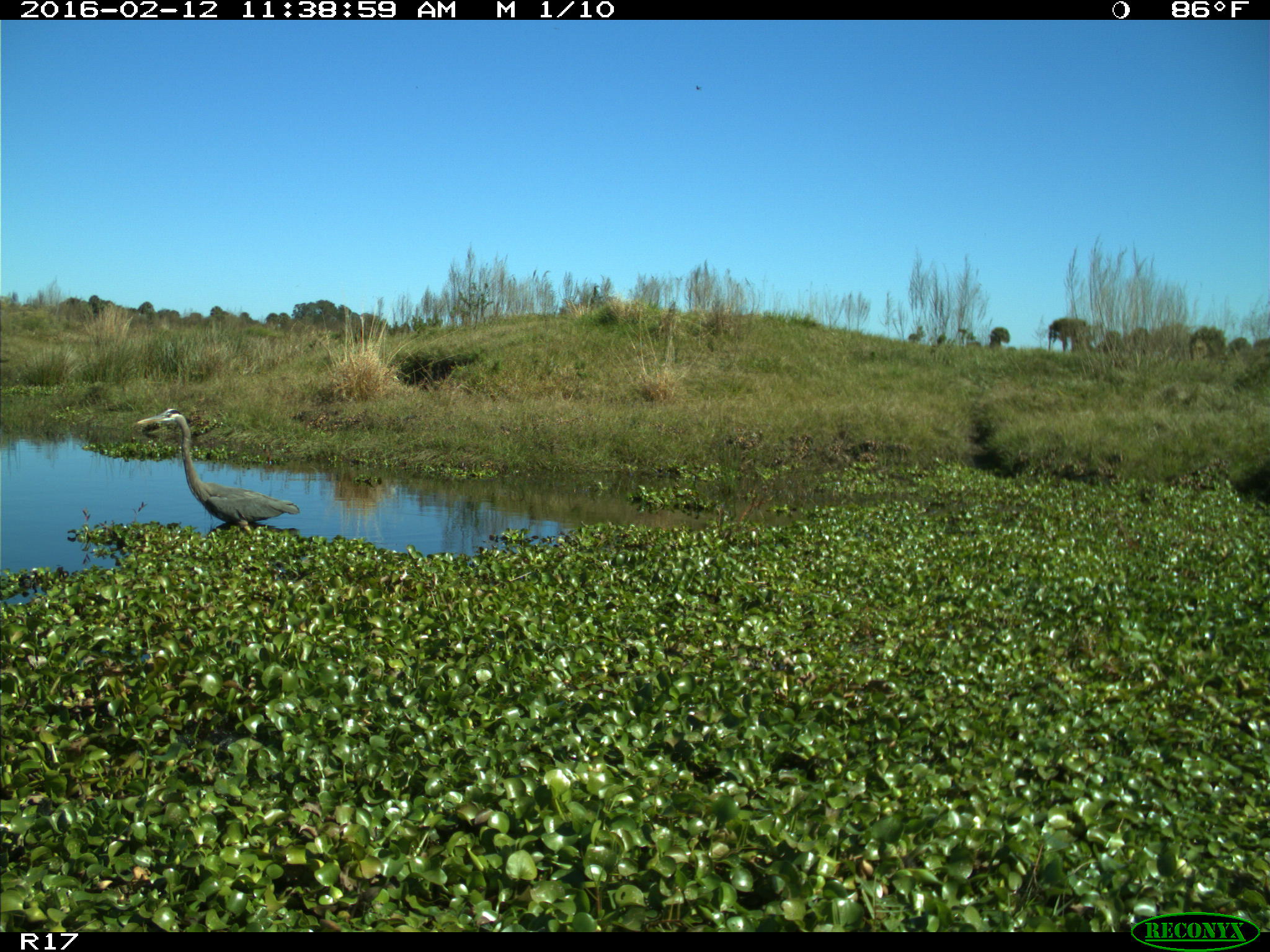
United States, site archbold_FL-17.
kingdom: Animalia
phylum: Chordata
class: Aves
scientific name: Aves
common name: birds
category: unidentified bird